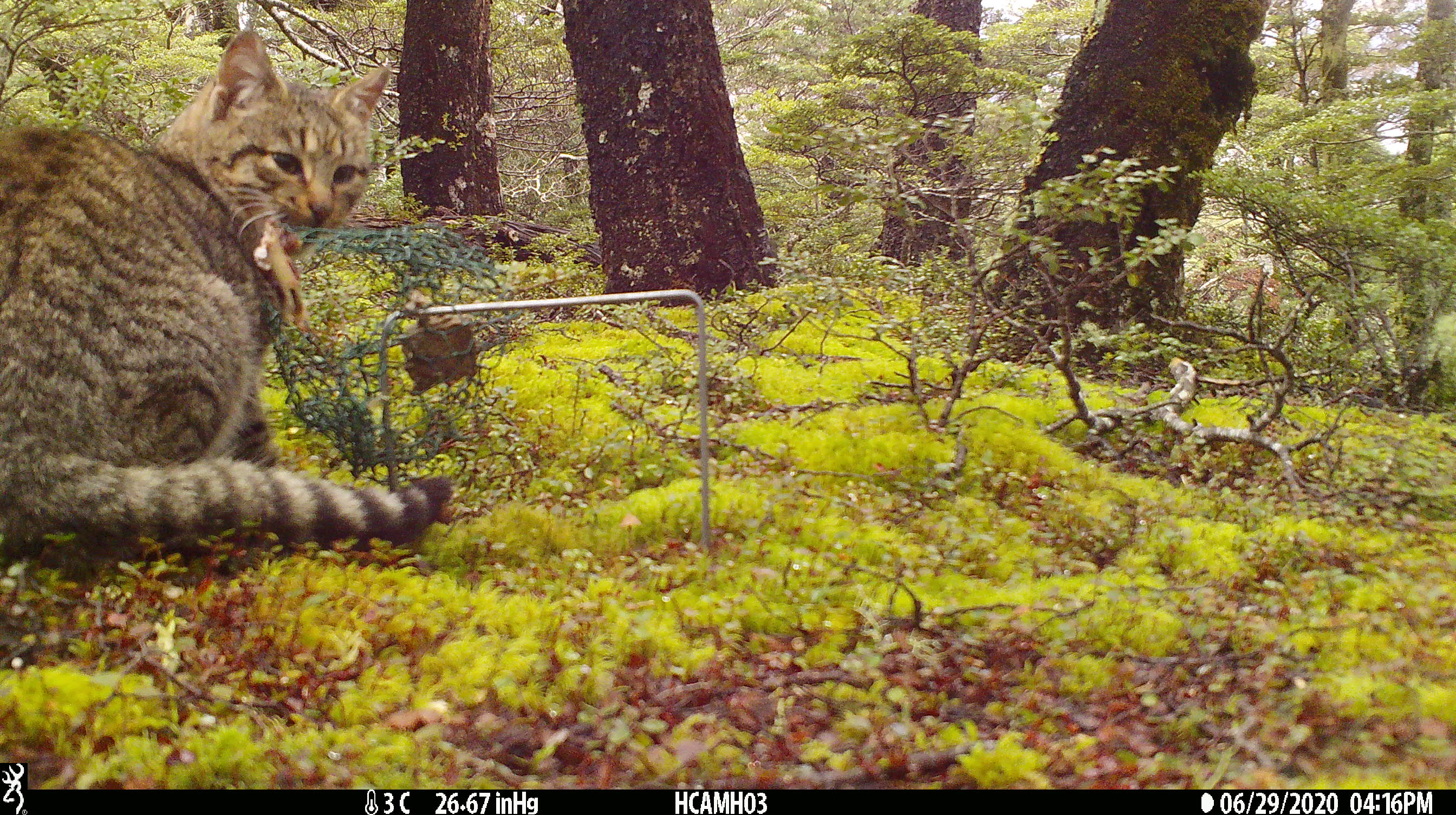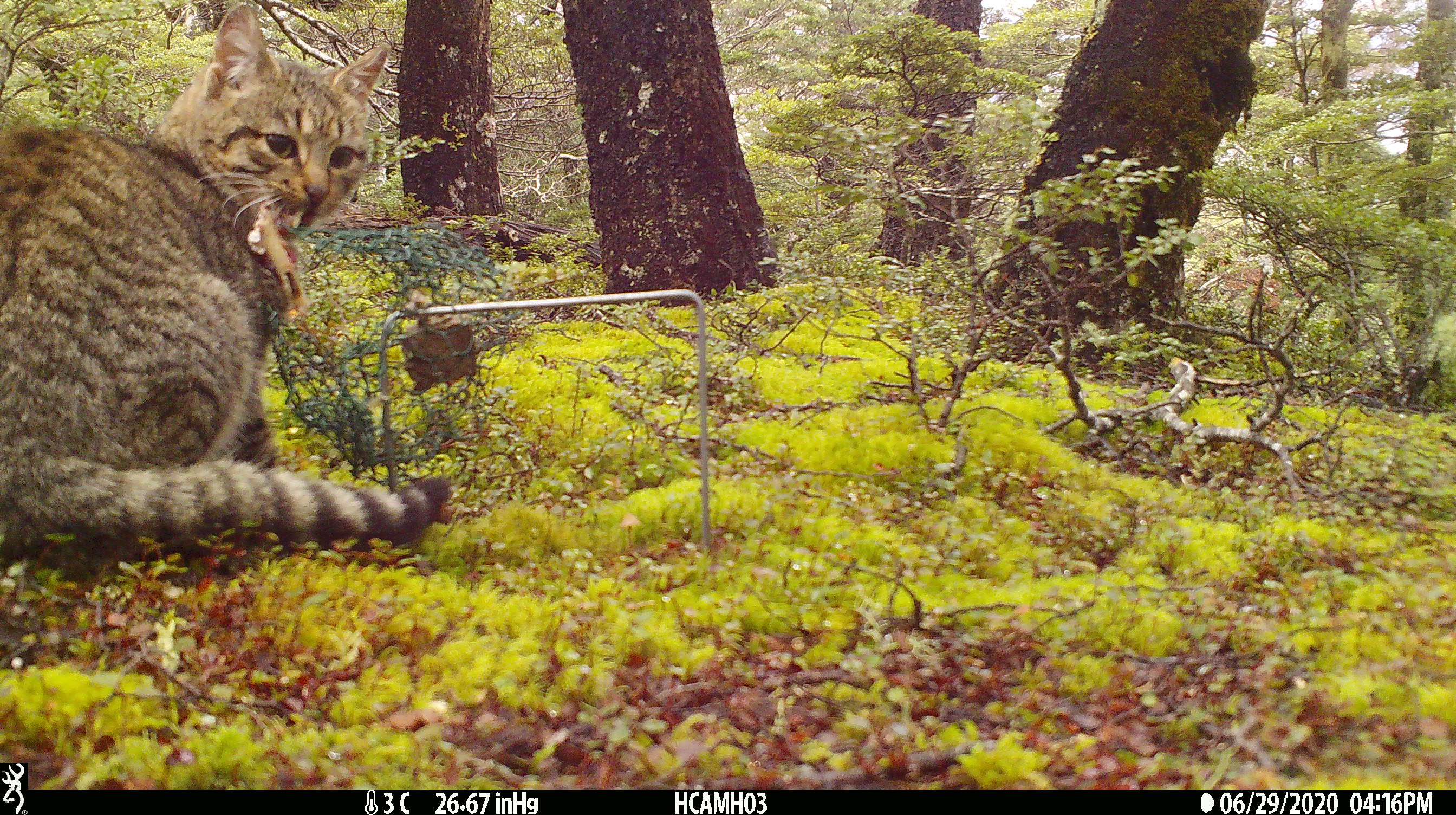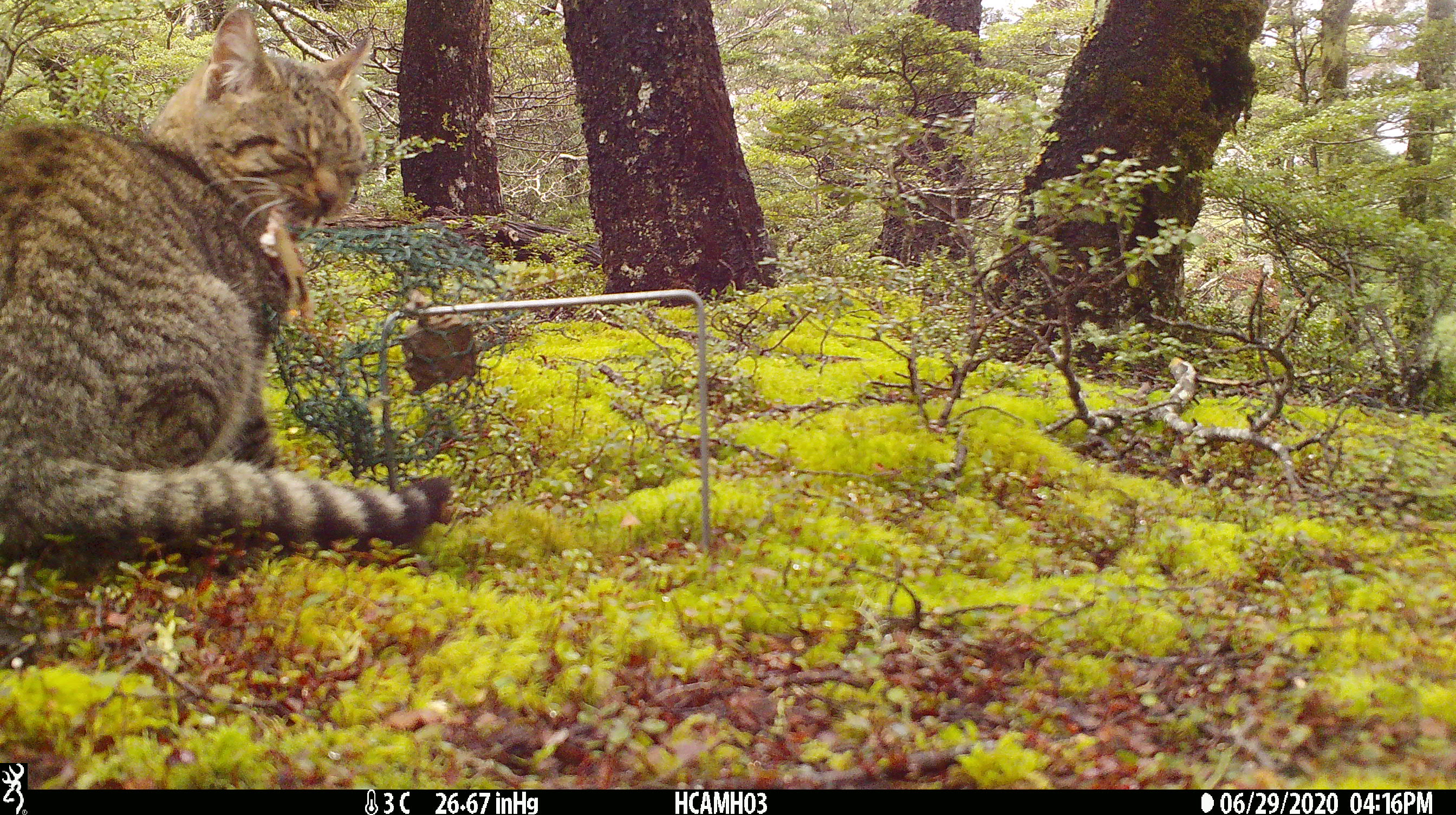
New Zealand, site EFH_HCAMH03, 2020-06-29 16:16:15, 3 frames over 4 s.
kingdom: Animalia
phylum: Chordata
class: Mammalia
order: Carnivora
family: Felidae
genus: Felis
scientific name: Felis catus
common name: domestic cat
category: cat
Cat (domestic cat) (Felis catus).